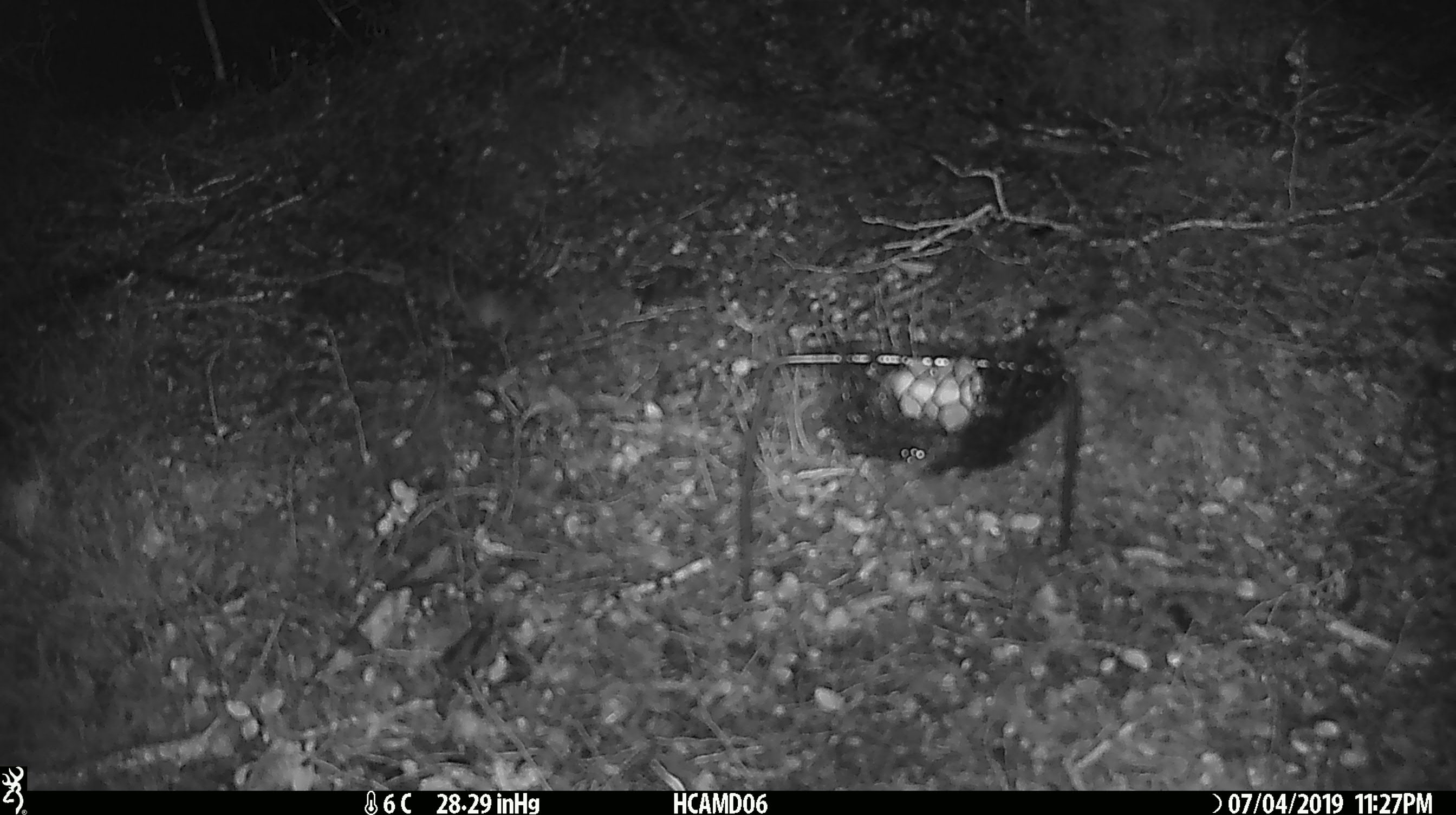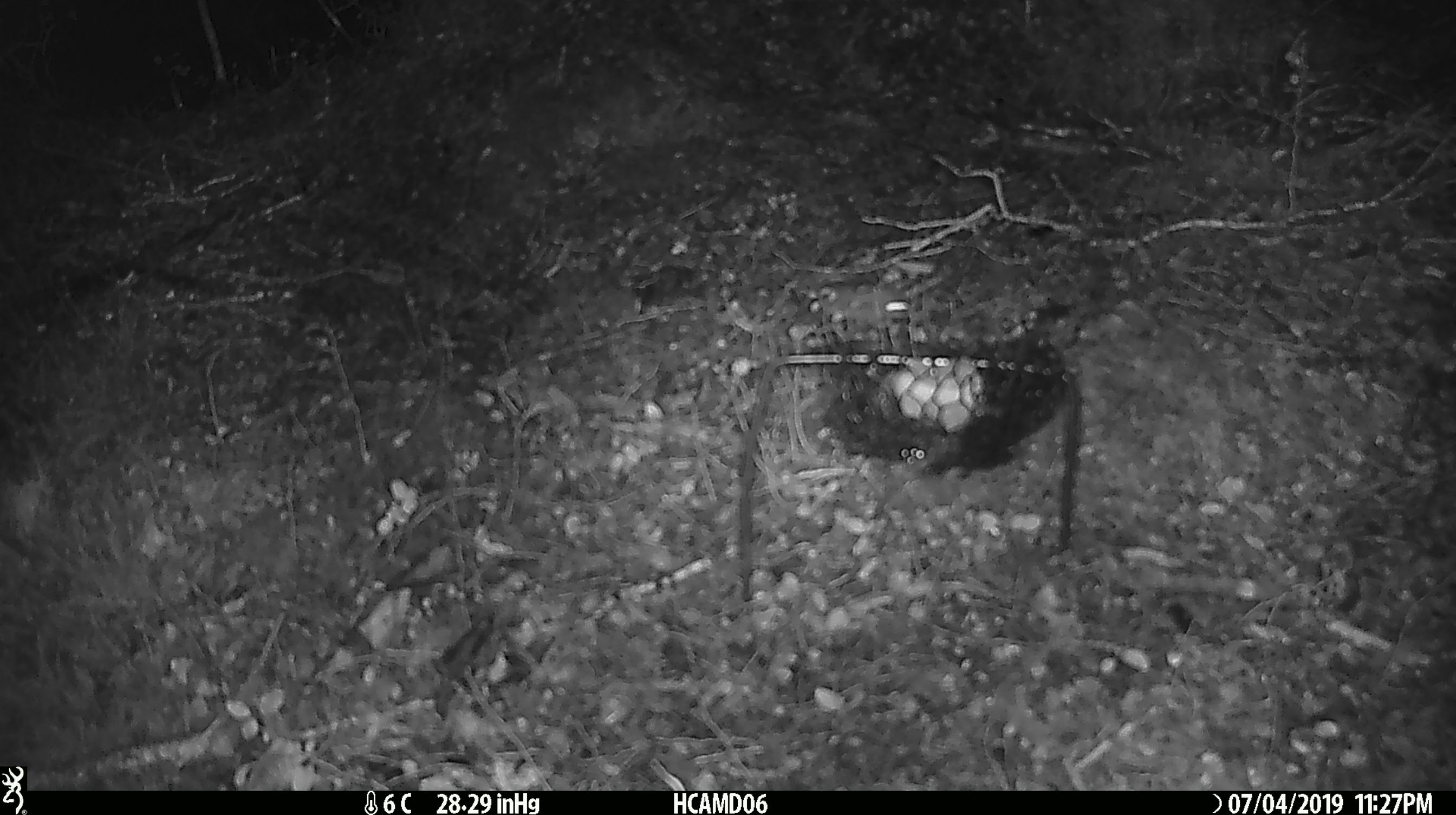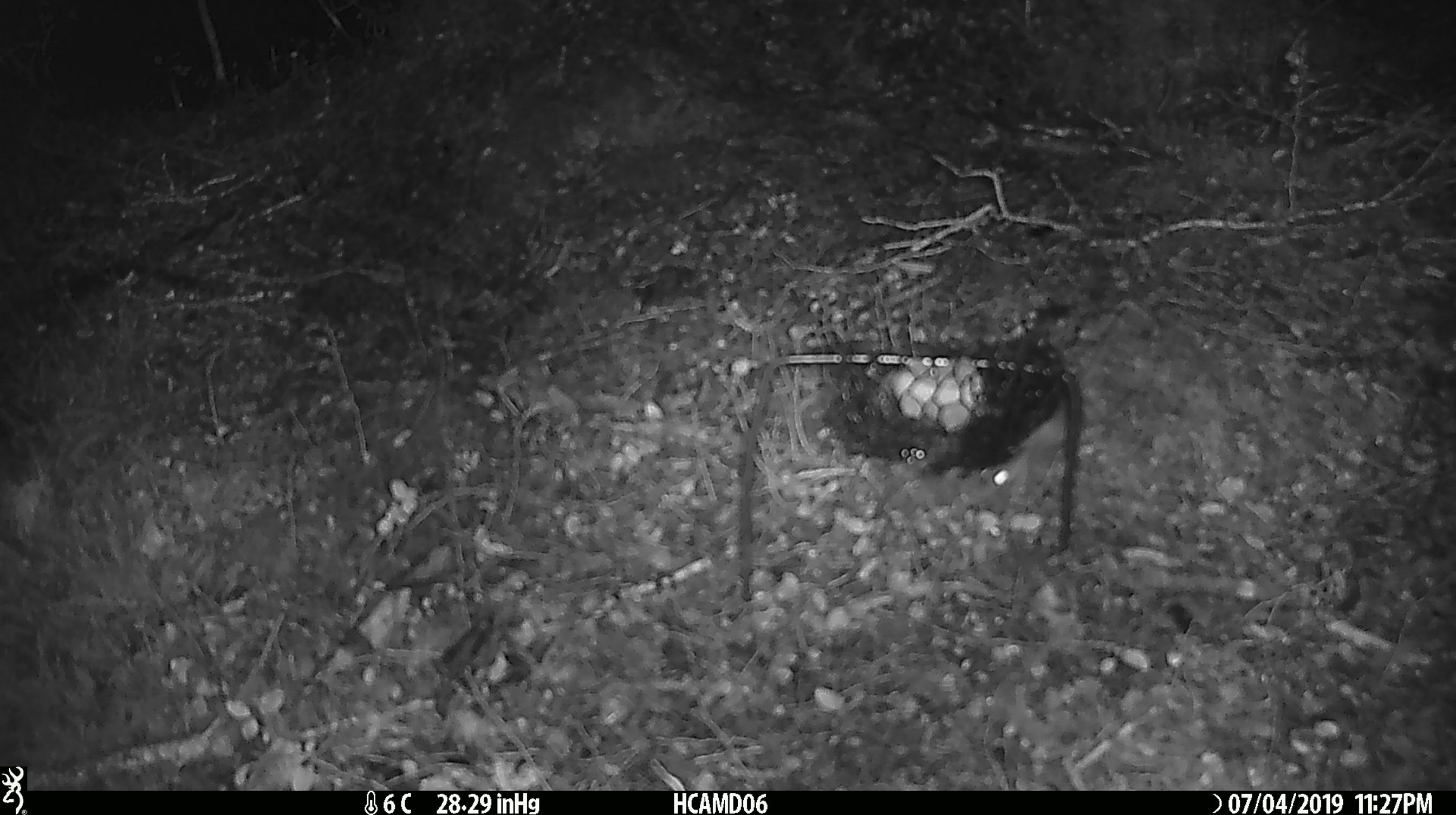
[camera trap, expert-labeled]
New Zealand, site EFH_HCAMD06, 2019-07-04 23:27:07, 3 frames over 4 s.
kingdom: Animalia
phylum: Chordata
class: Mammalia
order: Rodentia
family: Muridae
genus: Mus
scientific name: Mus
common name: mouse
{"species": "mouse (Mus)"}